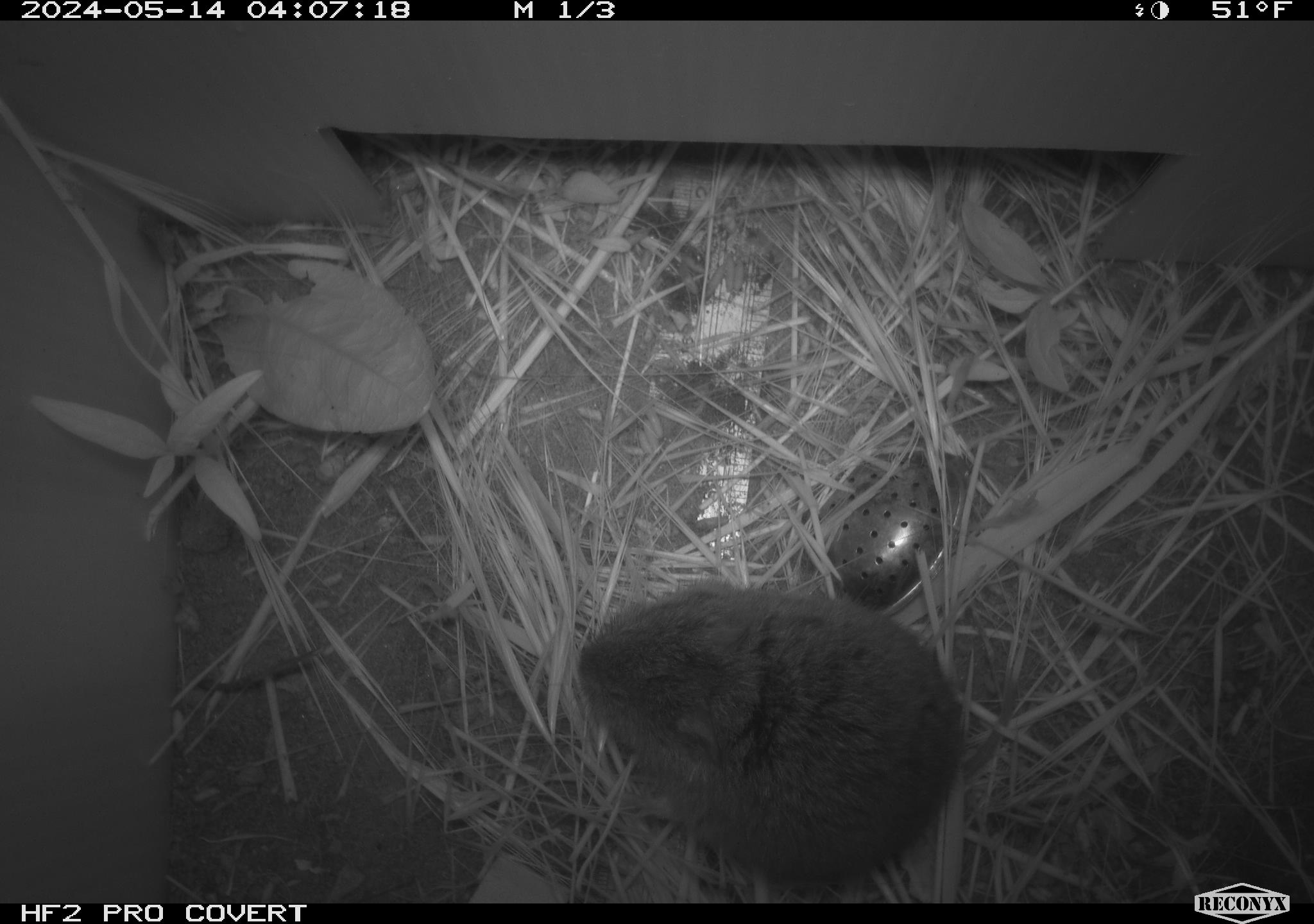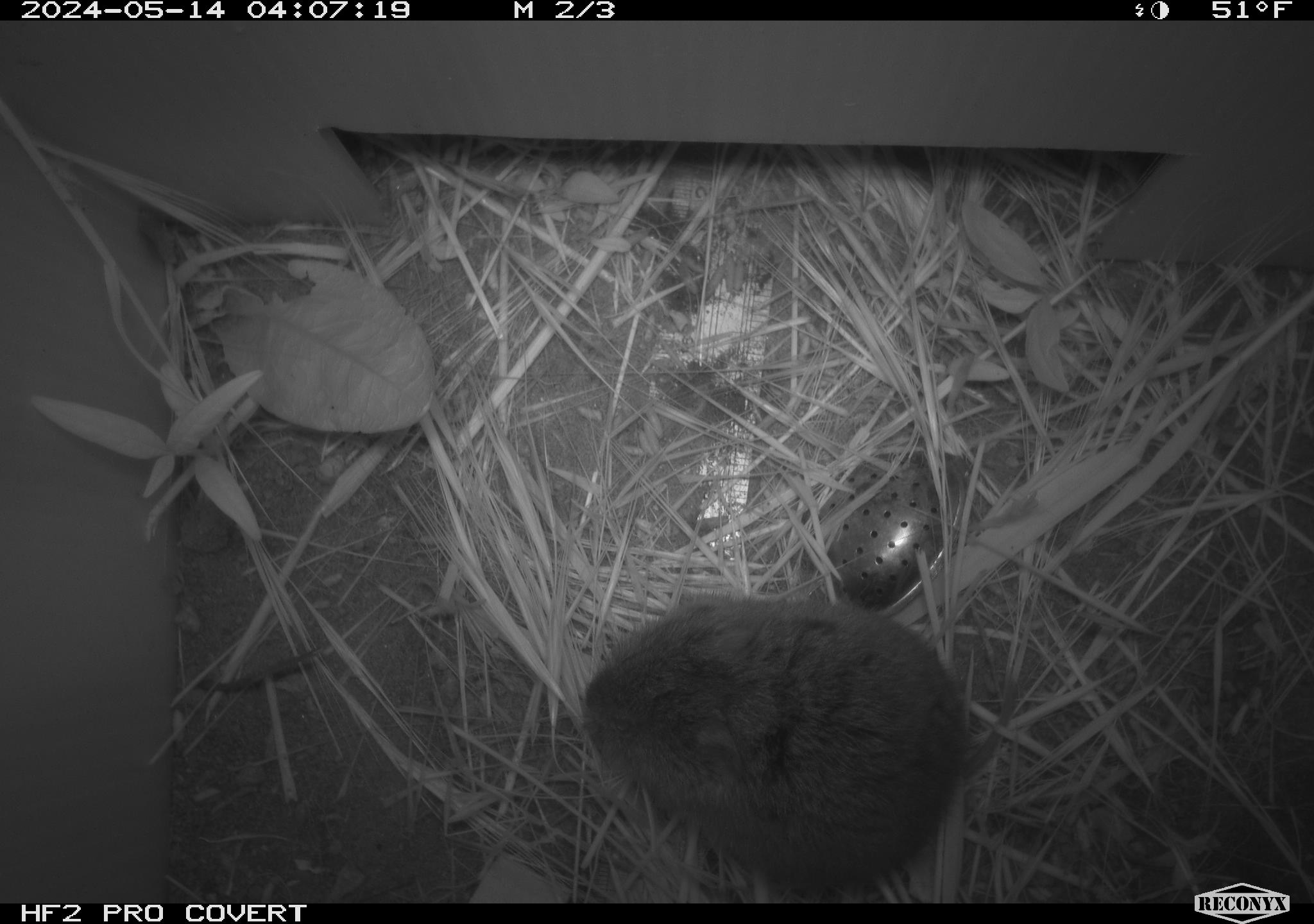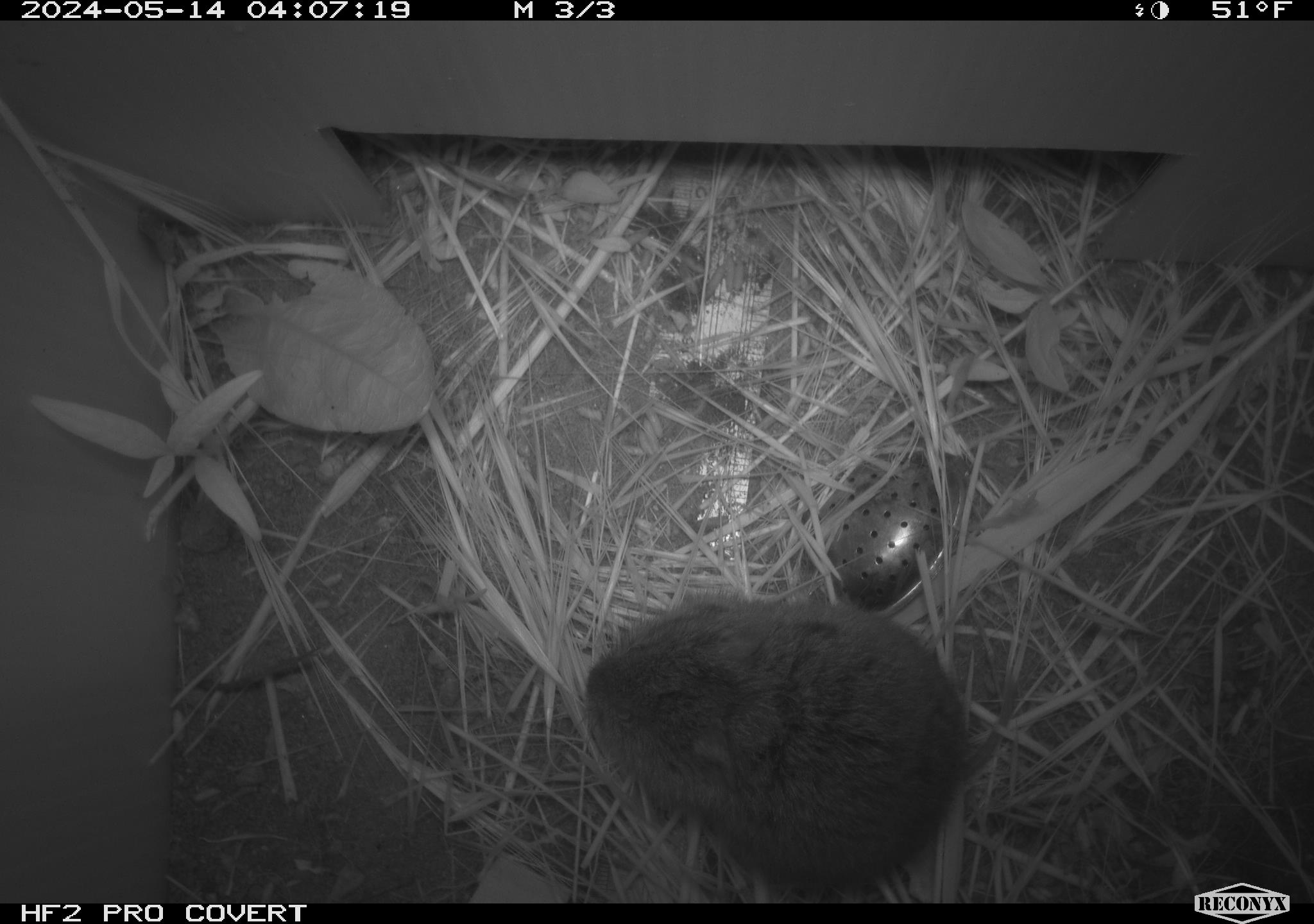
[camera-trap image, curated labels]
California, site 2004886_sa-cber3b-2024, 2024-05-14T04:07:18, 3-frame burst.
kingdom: Animalia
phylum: Chordata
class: Mammalia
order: Rodentia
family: Cricetidae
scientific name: Arvicolinae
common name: voles, lemmings, and muskrats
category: arvicolinae subfamily